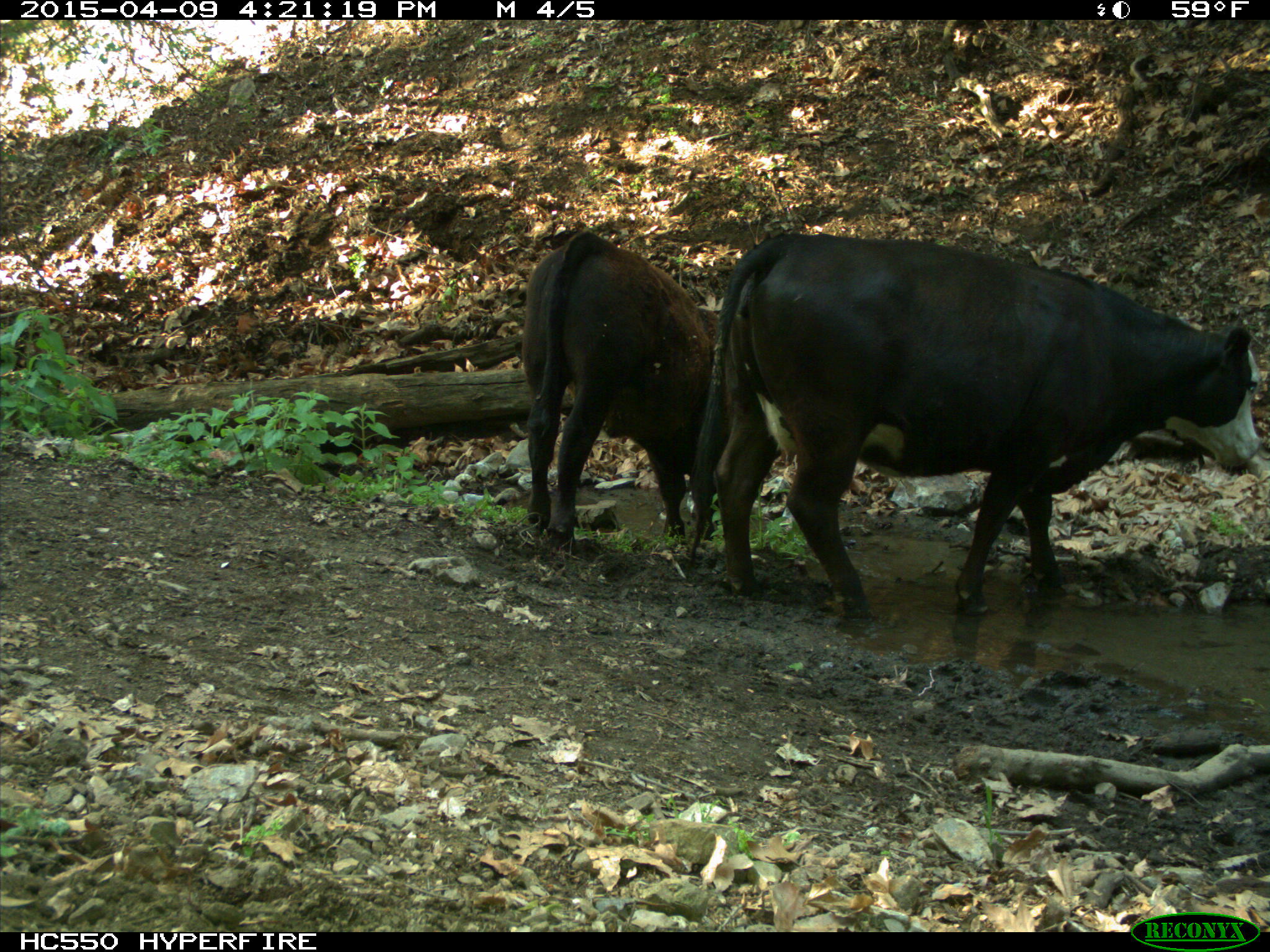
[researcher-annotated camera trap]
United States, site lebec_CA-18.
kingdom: Animalia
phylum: Chordata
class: Mammalia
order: Artiodactyla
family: Bovidae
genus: Bos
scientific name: Bos taurus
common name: domestic cow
Bos taurus (domestic cow).